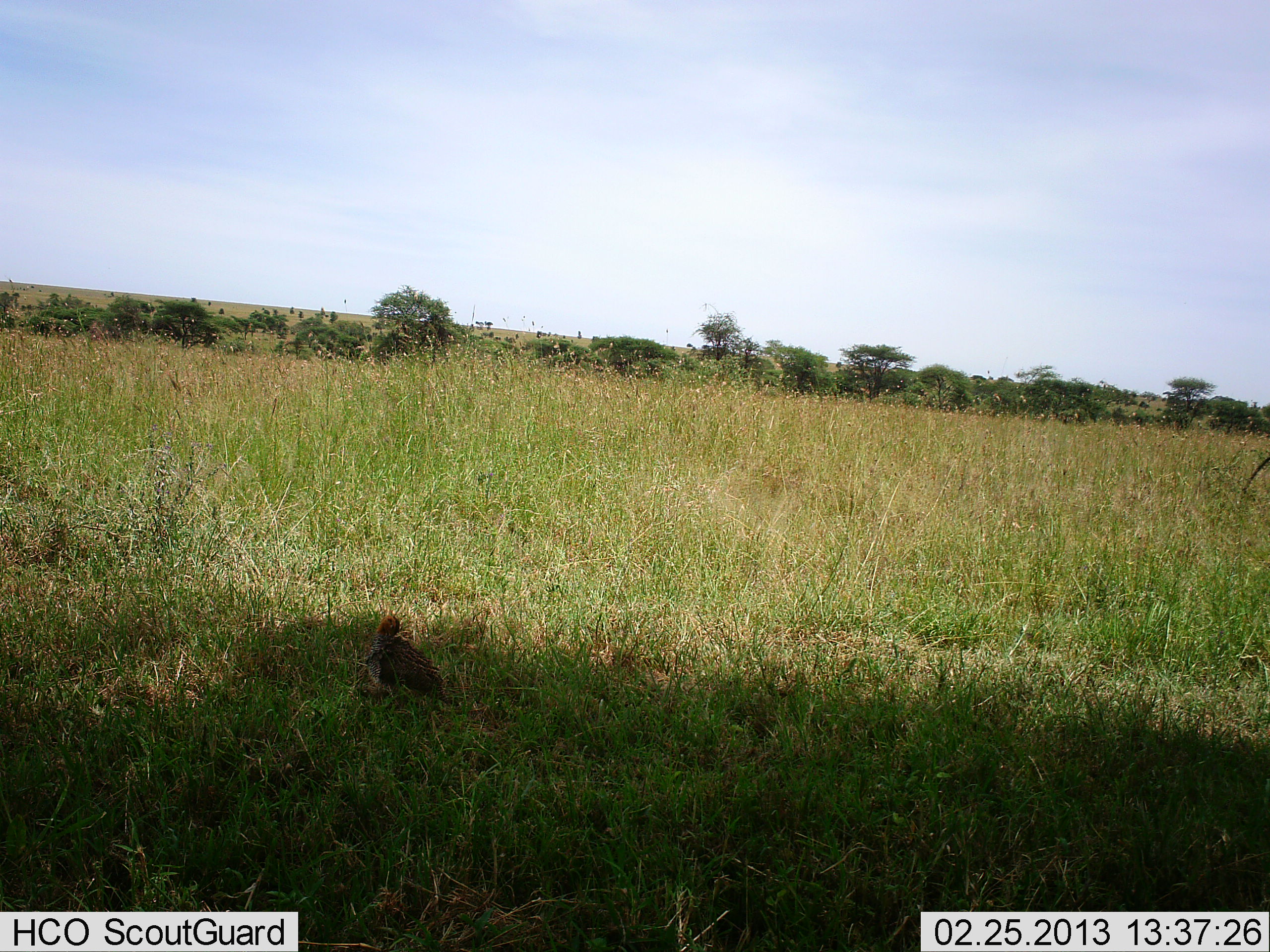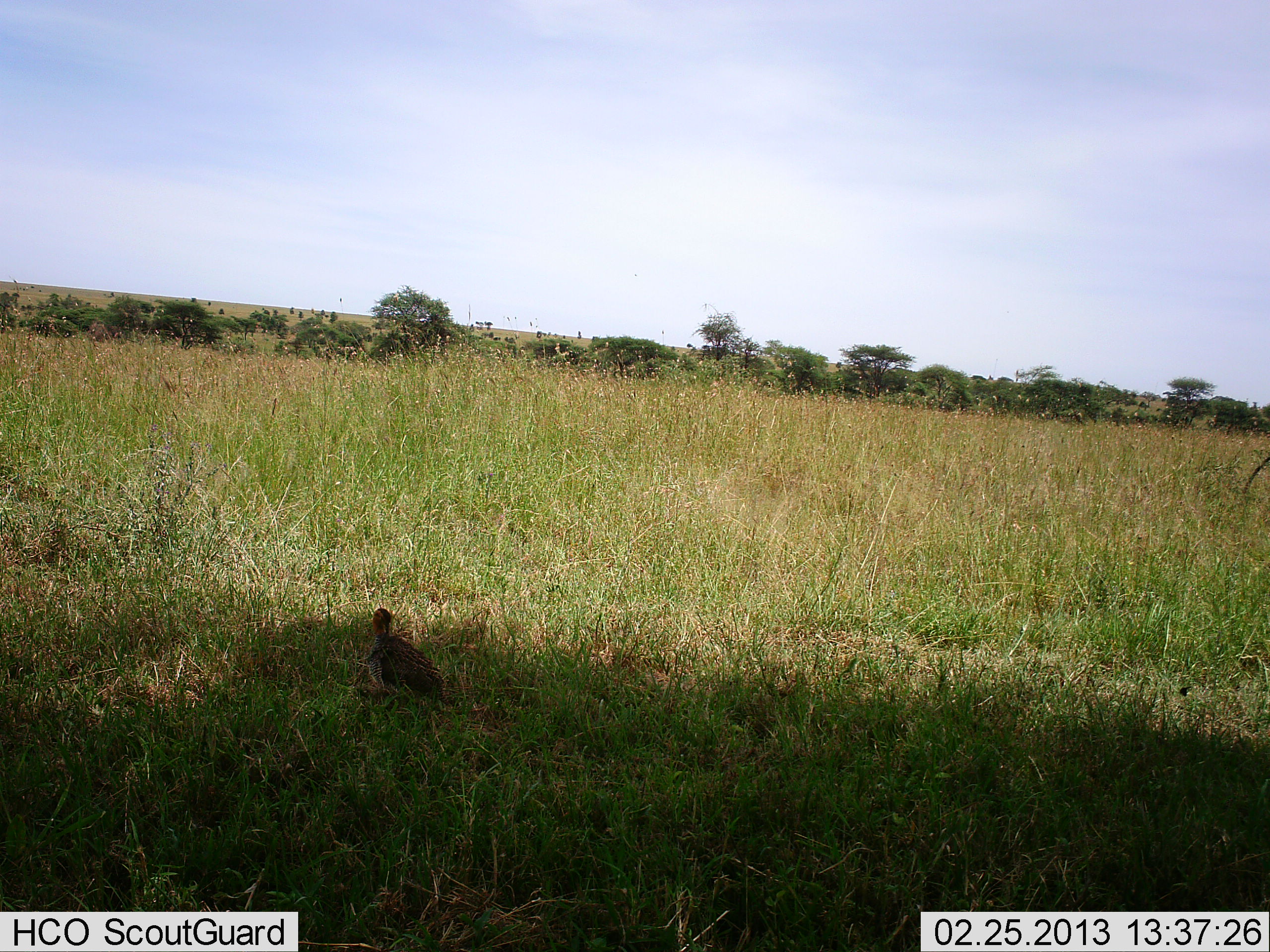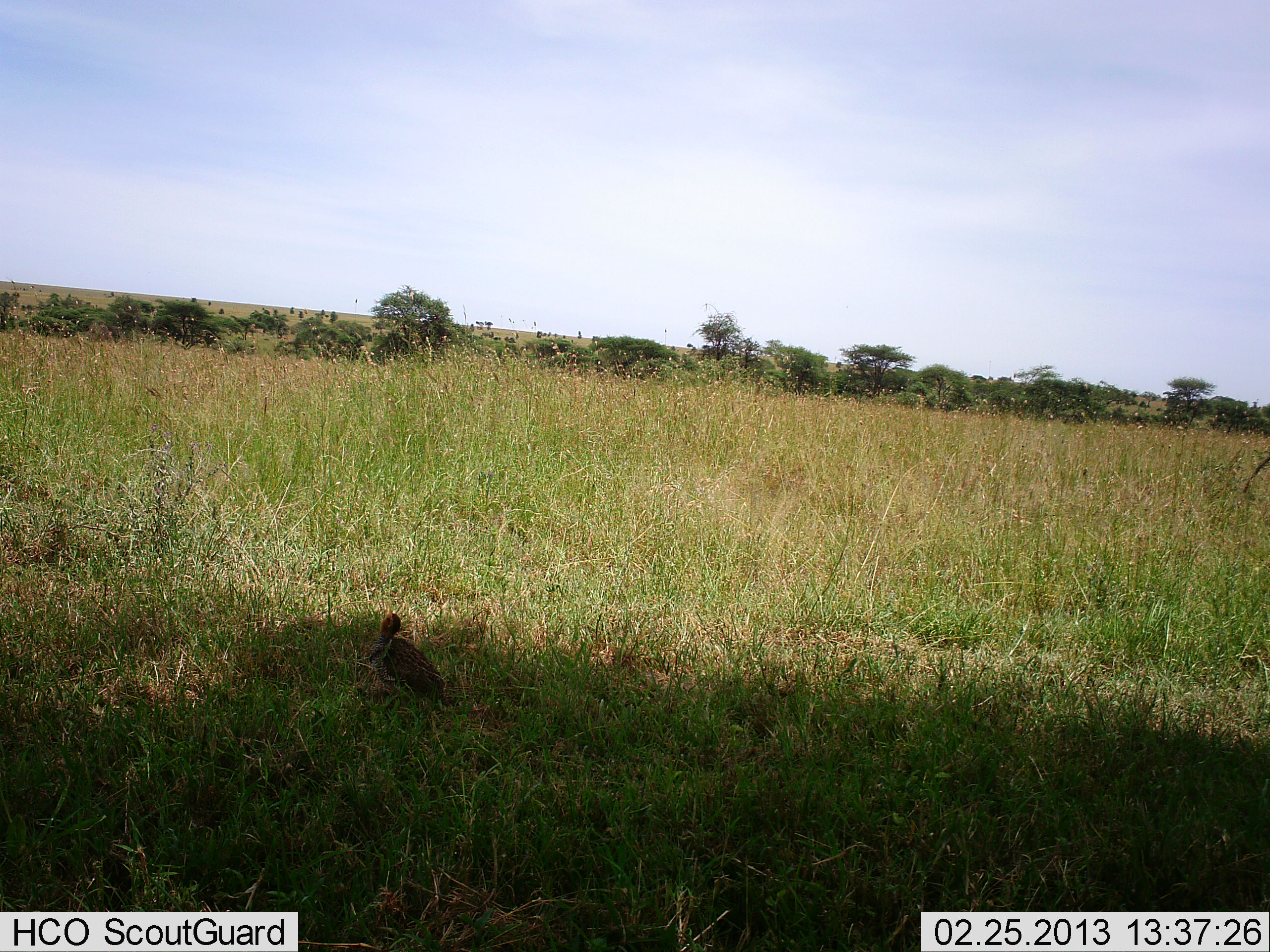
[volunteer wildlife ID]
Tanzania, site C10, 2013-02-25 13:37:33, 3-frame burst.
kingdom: Animalia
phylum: Chordata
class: Aves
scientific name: Aves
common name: bird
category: otherbird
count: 1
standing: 67%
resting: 23%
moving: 10%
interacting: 0%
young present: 0%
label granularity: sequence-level